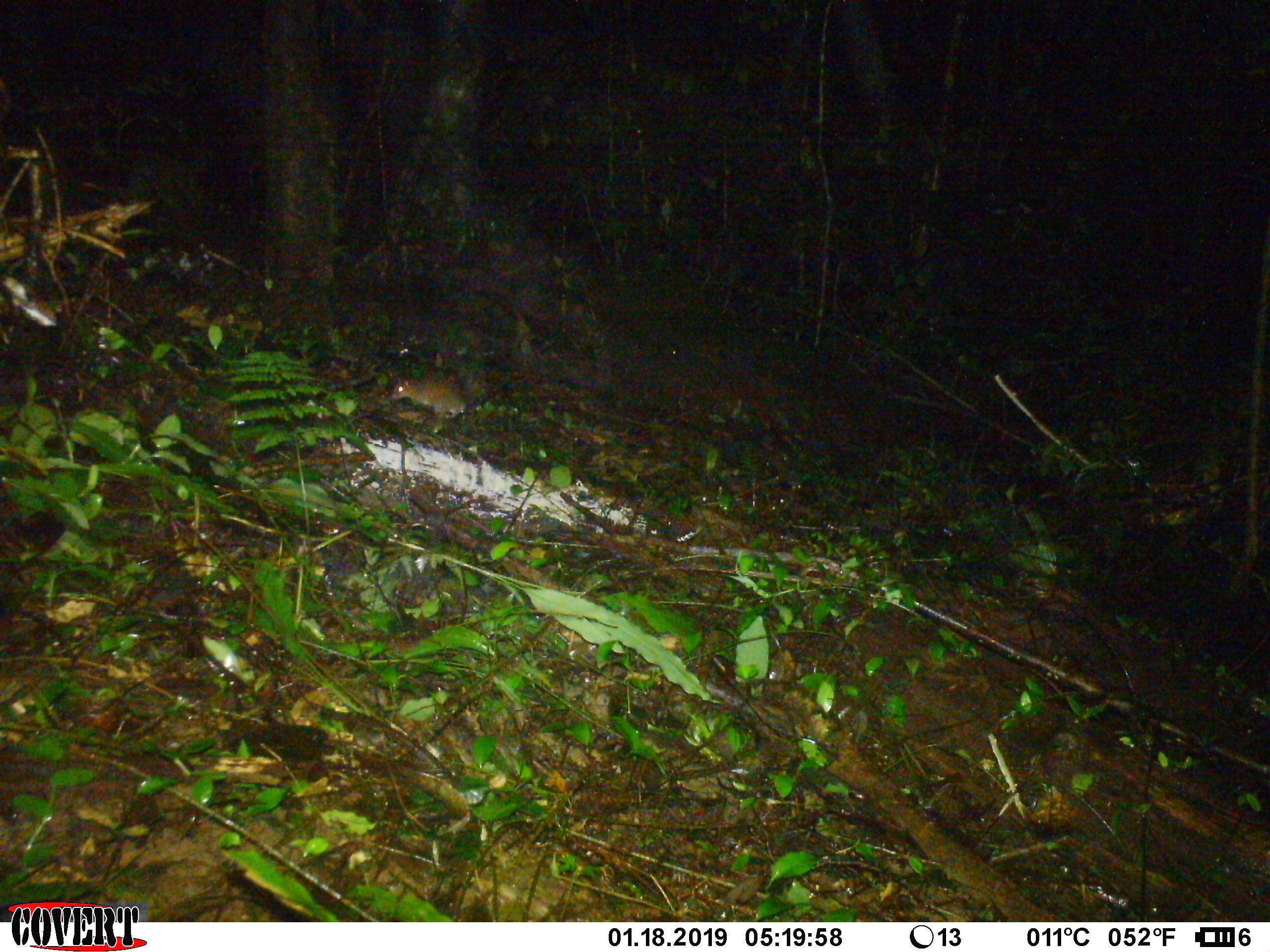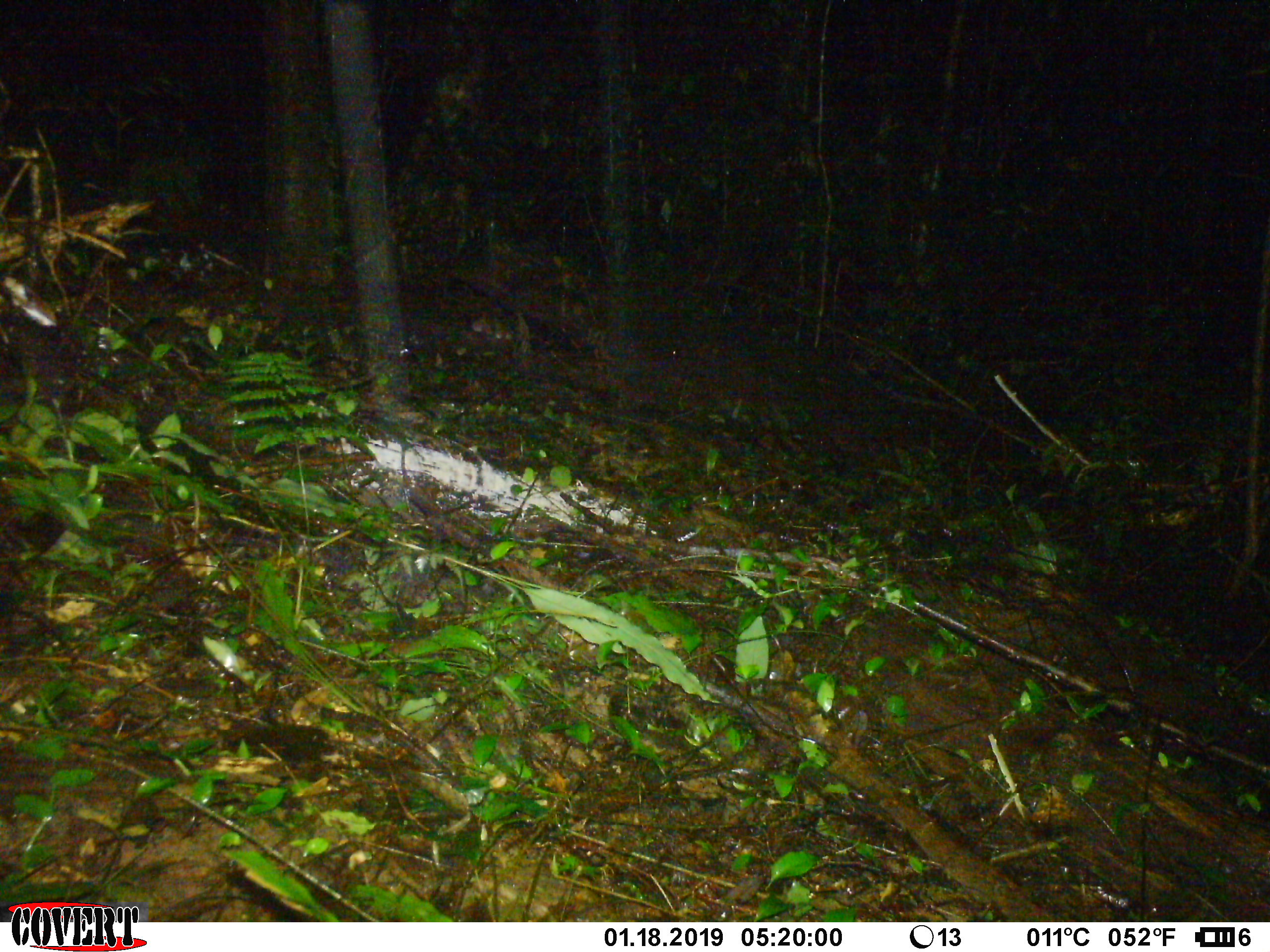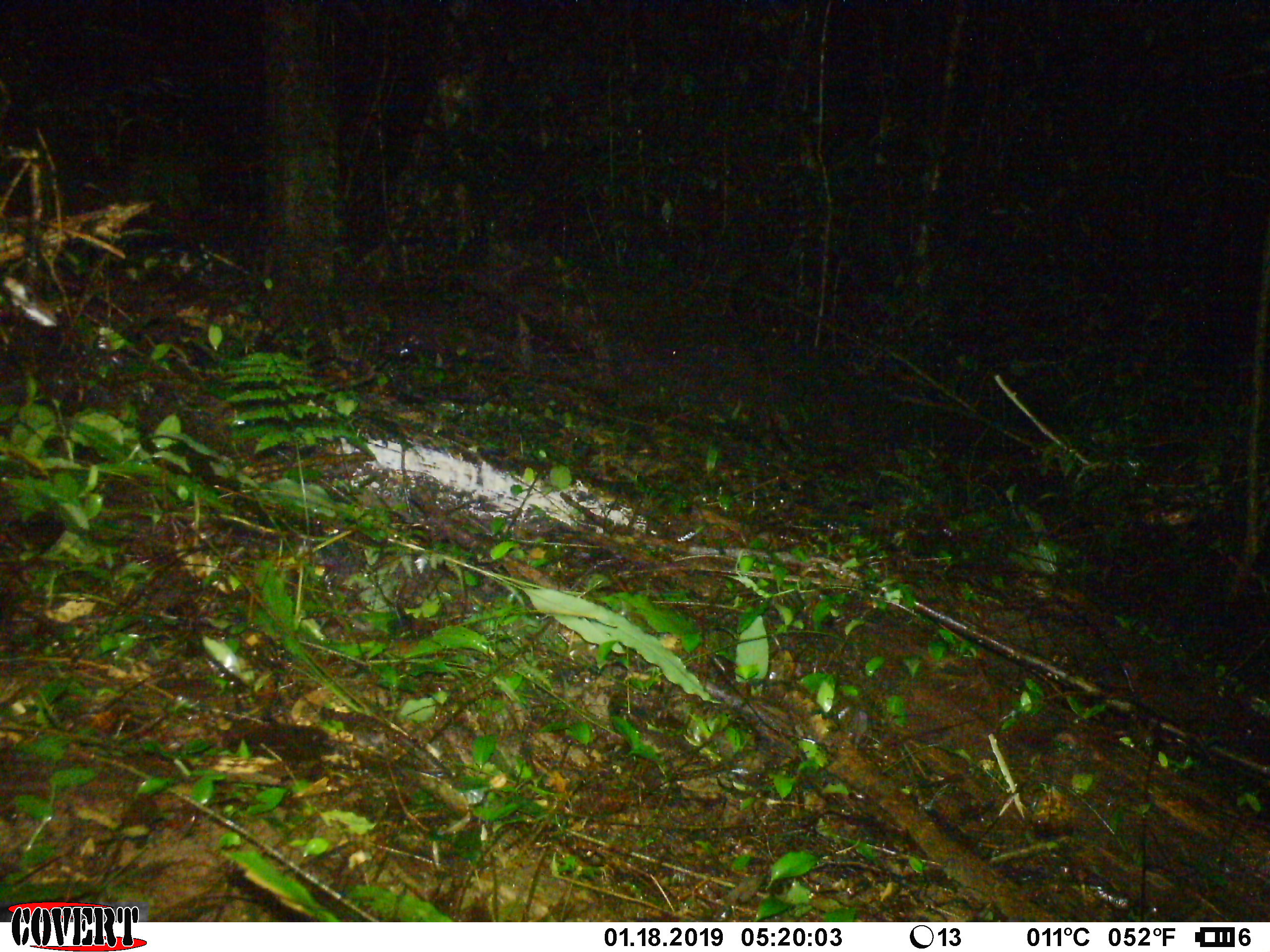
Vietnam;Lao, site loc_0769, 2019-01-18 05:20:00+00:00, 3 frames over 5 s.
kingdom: Animalia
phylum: Chordata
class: Mammalia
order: Rodentia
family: Muridae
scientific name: Muridae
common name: old-world mice and rats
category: unidentified murid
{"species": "unidentified murid (old-world mice and rats) (Muridae)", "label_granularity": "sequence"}